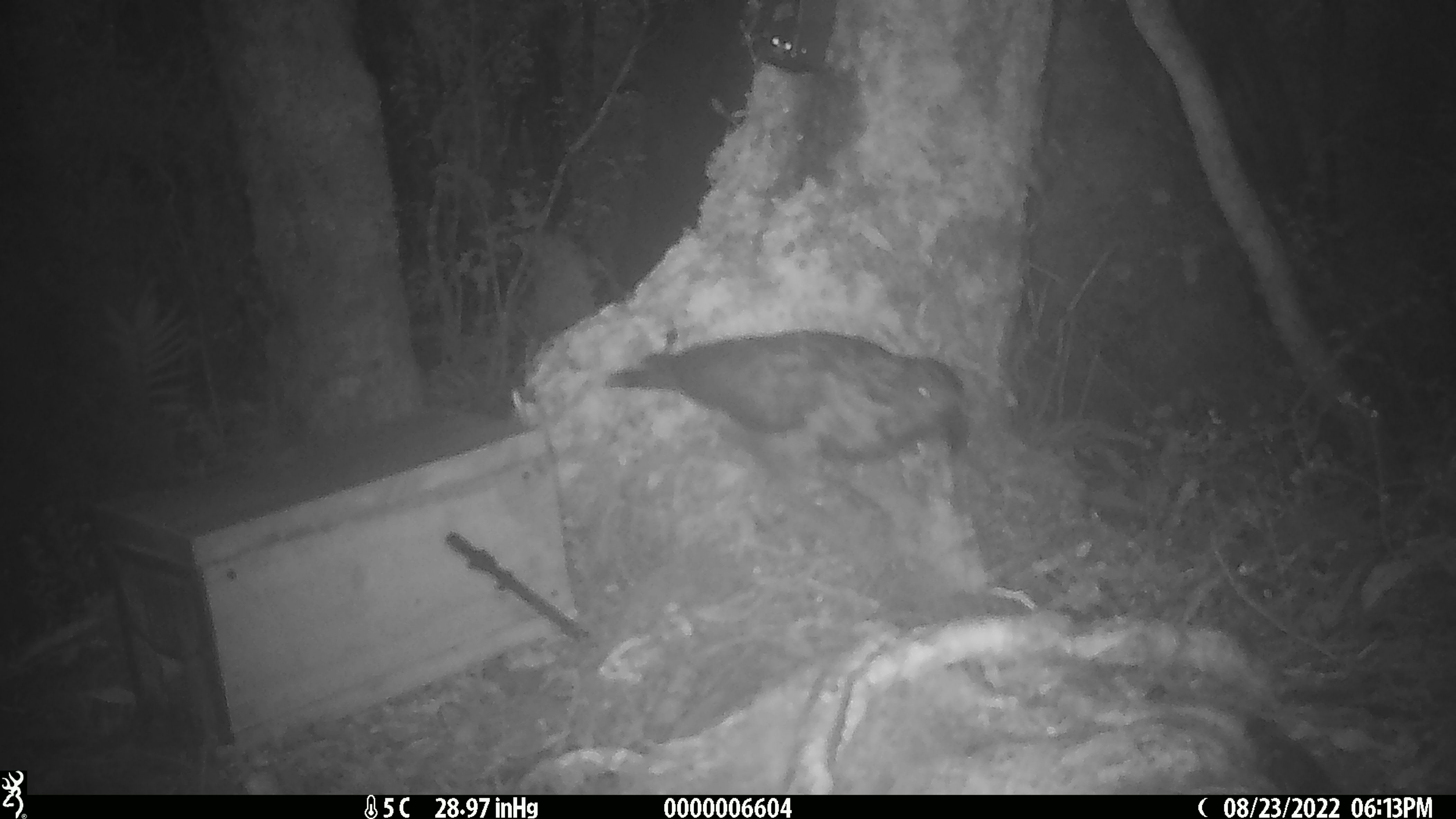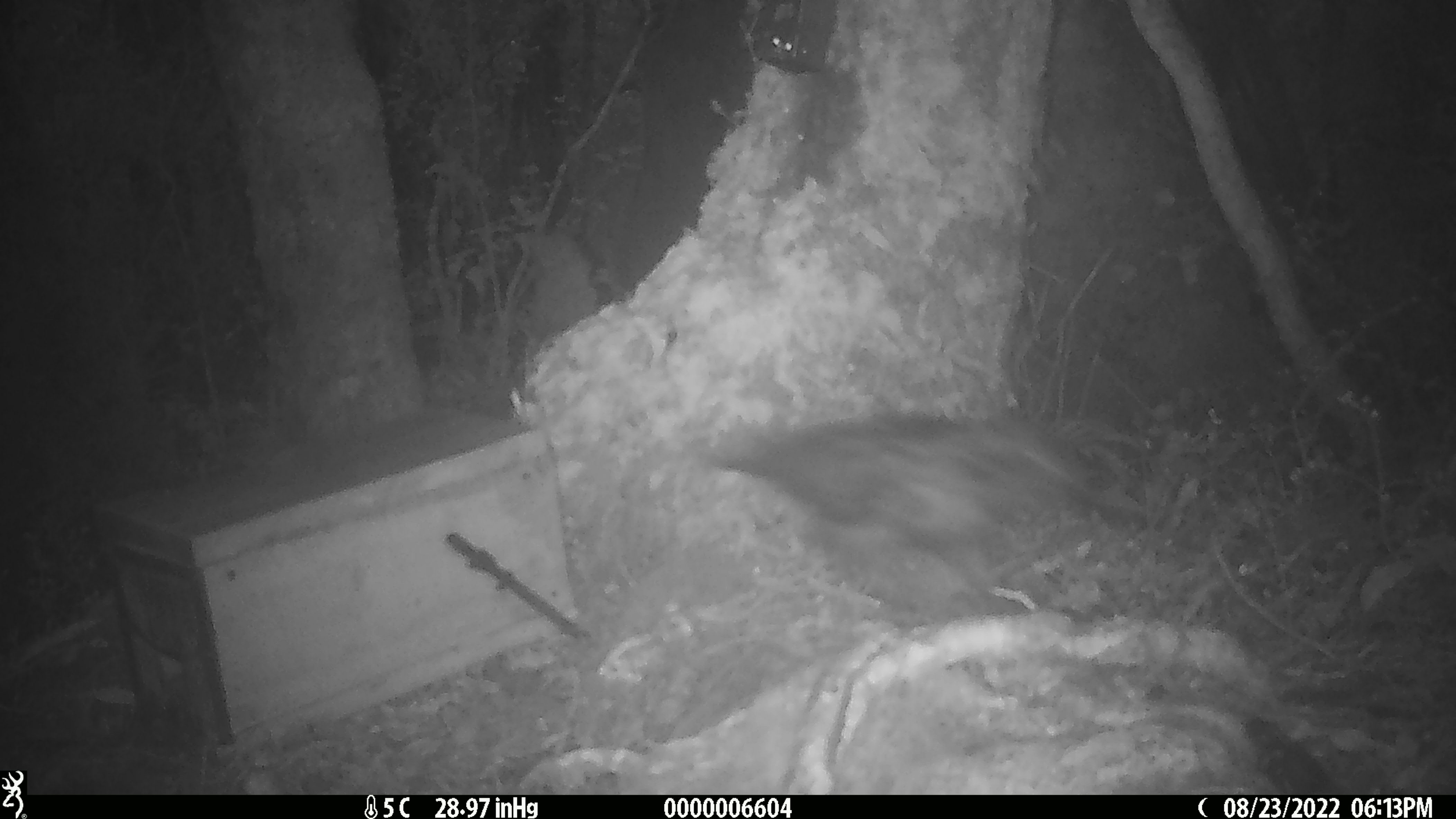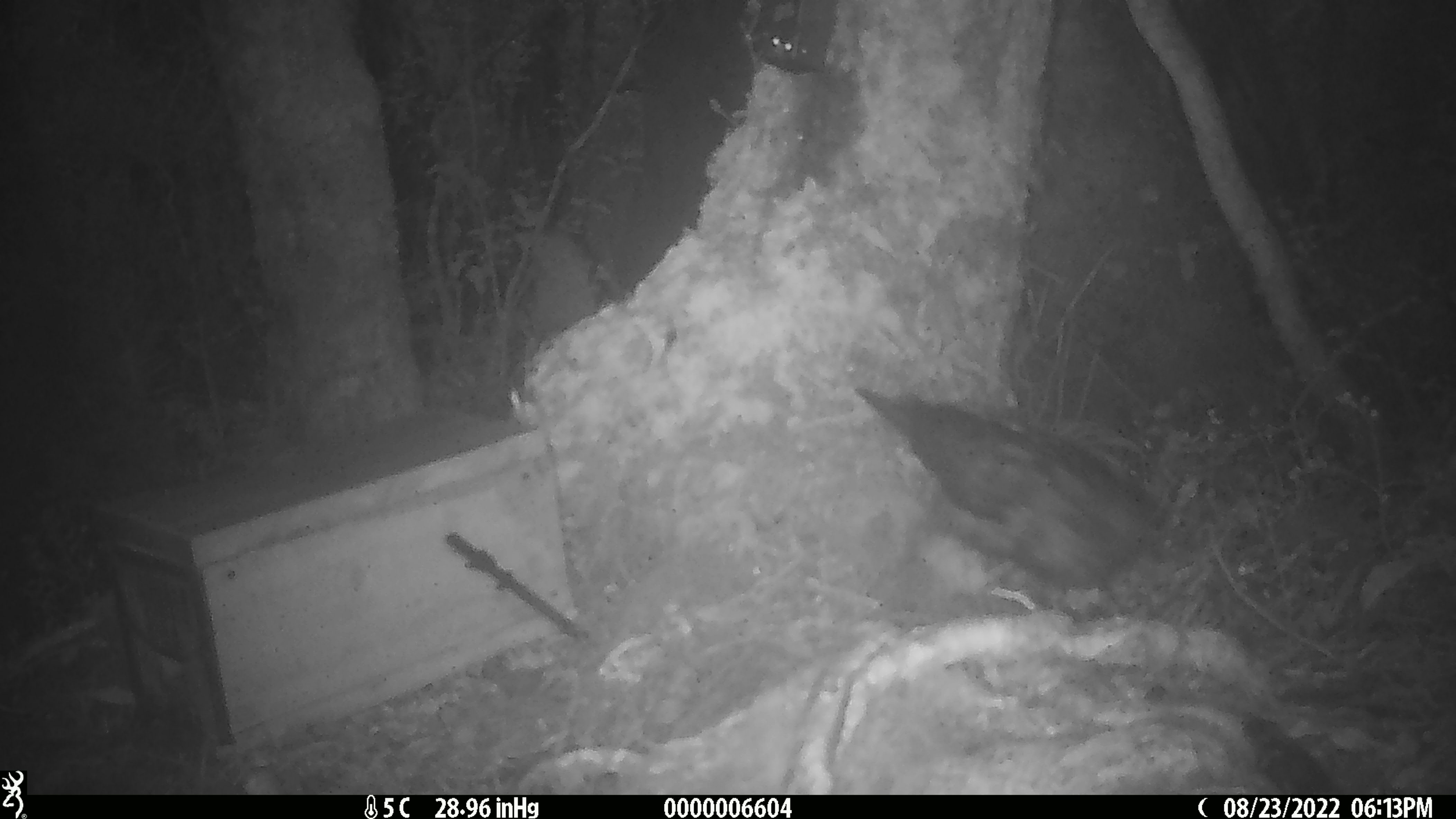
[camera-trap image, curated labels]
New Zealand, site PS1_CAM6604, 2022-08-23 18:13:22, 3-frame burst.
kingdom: Animalia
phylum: Chordata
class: Aves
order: Psittaciformes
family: Strigopidae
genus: Nestor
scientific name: Nestor notabilis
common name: kea